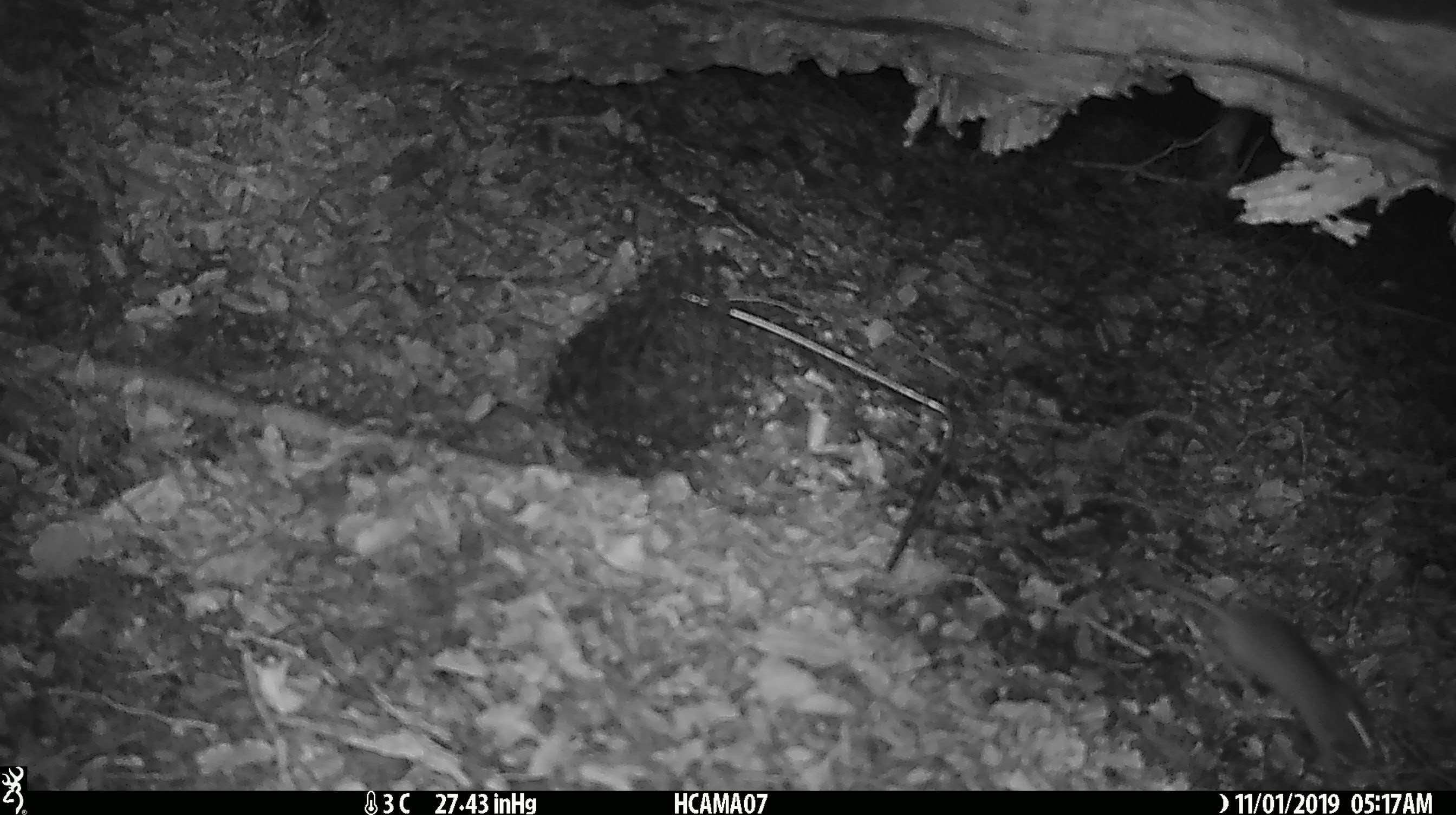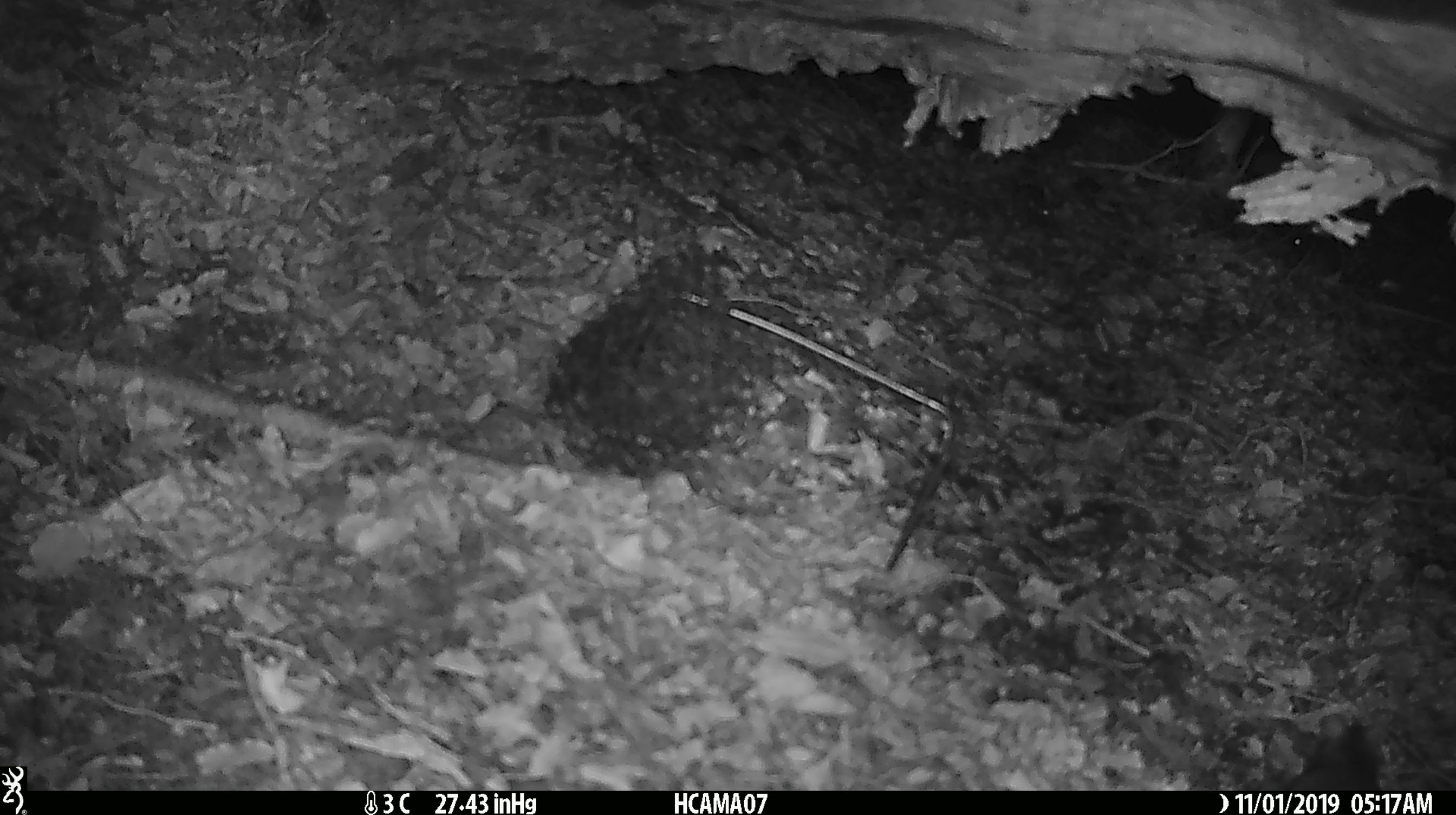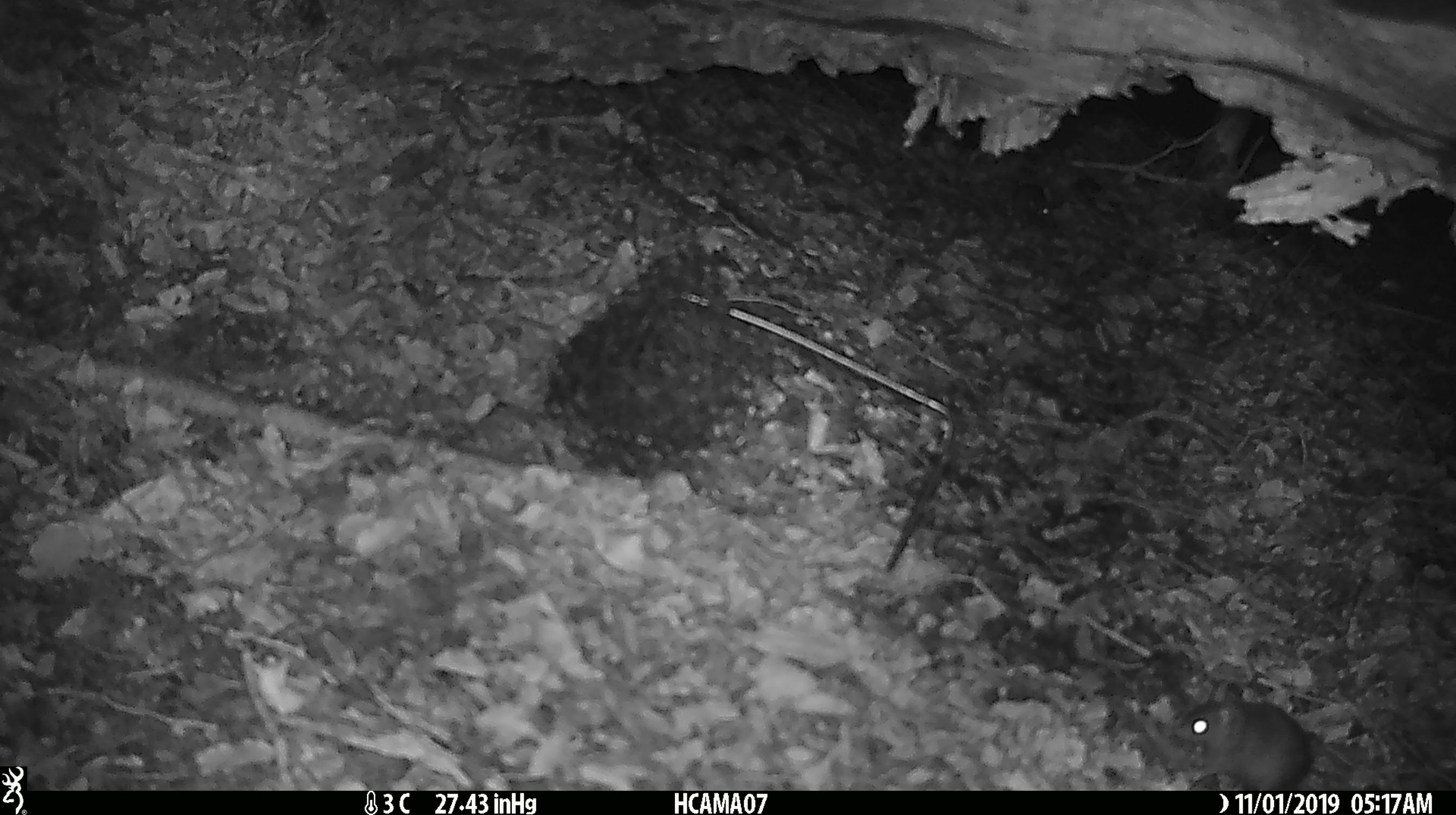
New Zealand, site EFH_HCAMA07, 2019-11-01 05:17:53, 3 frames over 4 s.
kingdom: Animalia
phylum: Chordata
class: Mammalia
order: Rodentia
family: Muridae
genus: Mus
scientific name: Mus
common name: mouse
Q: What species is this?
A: Mouse (Mus).